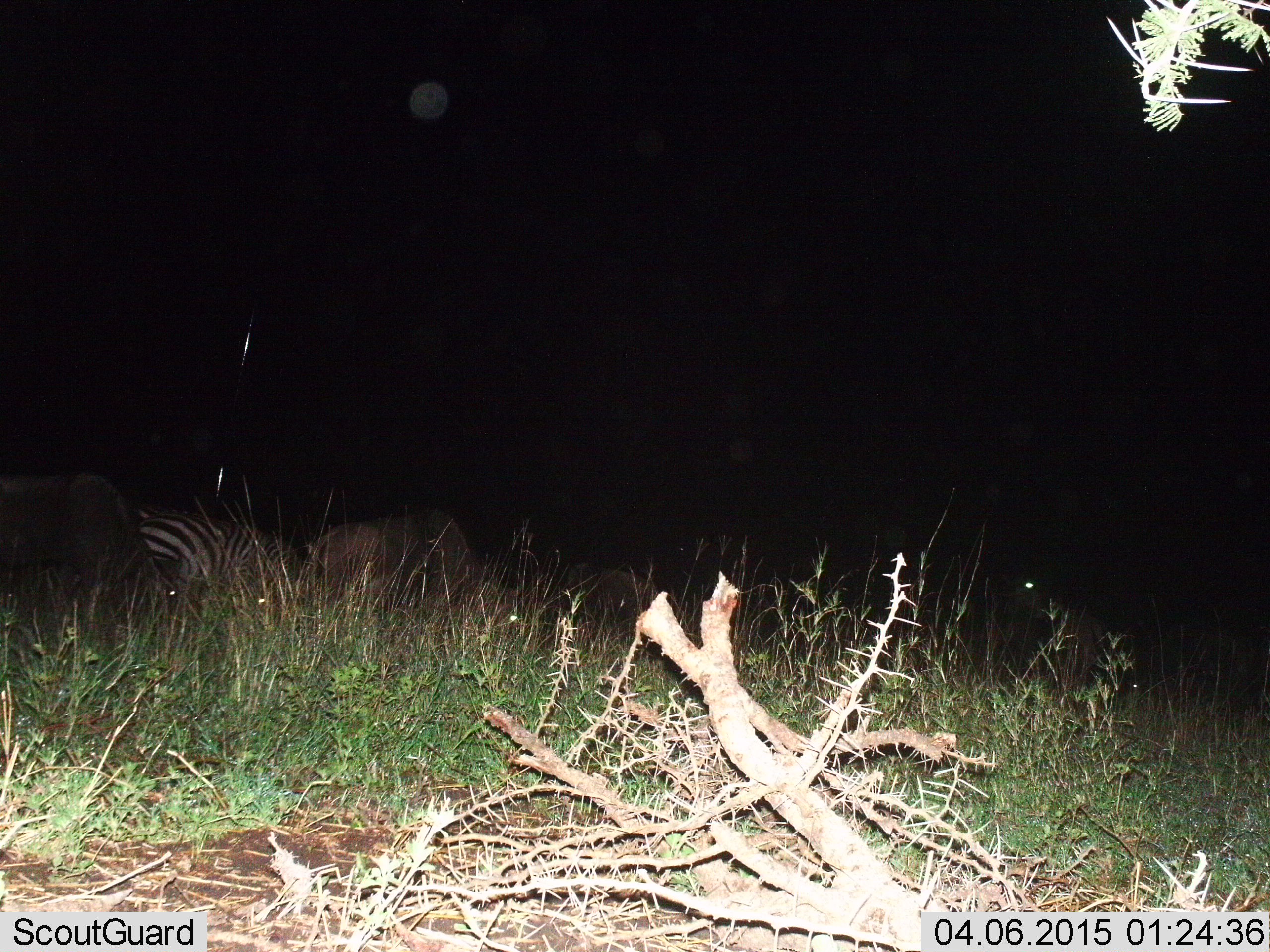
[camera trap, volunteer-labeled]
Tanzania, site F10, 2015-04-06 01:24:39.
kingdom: Animalia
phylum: Chordata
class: Mammalia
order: Artiodactyla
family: Bovidae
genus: Connochaetes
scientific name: Connochaetes taurinus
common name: blue wildebeest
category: wildebeest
Wildebeest (blue wildebeest) (Connochaetes taurinus), count 2. Behavior (volunteer vote fractions): standing 55%, resting 9%, moving 0%, interacting 0%. Young present (vote fraction): 0%. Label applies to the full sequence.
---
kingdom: Animalia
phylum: Chordata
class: Mammalia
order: Perissodactyla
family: Equidae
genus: Equus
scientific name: Equus quagga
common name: plains zebra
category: zebra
Zebra (plains zebra) (Equus quagga), count 2. Behavior (volunteer vote fractions): standing 39%, resting 17%, moving 0%, interacting 6%. Young present (vote fraction): 0%. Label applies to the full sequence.